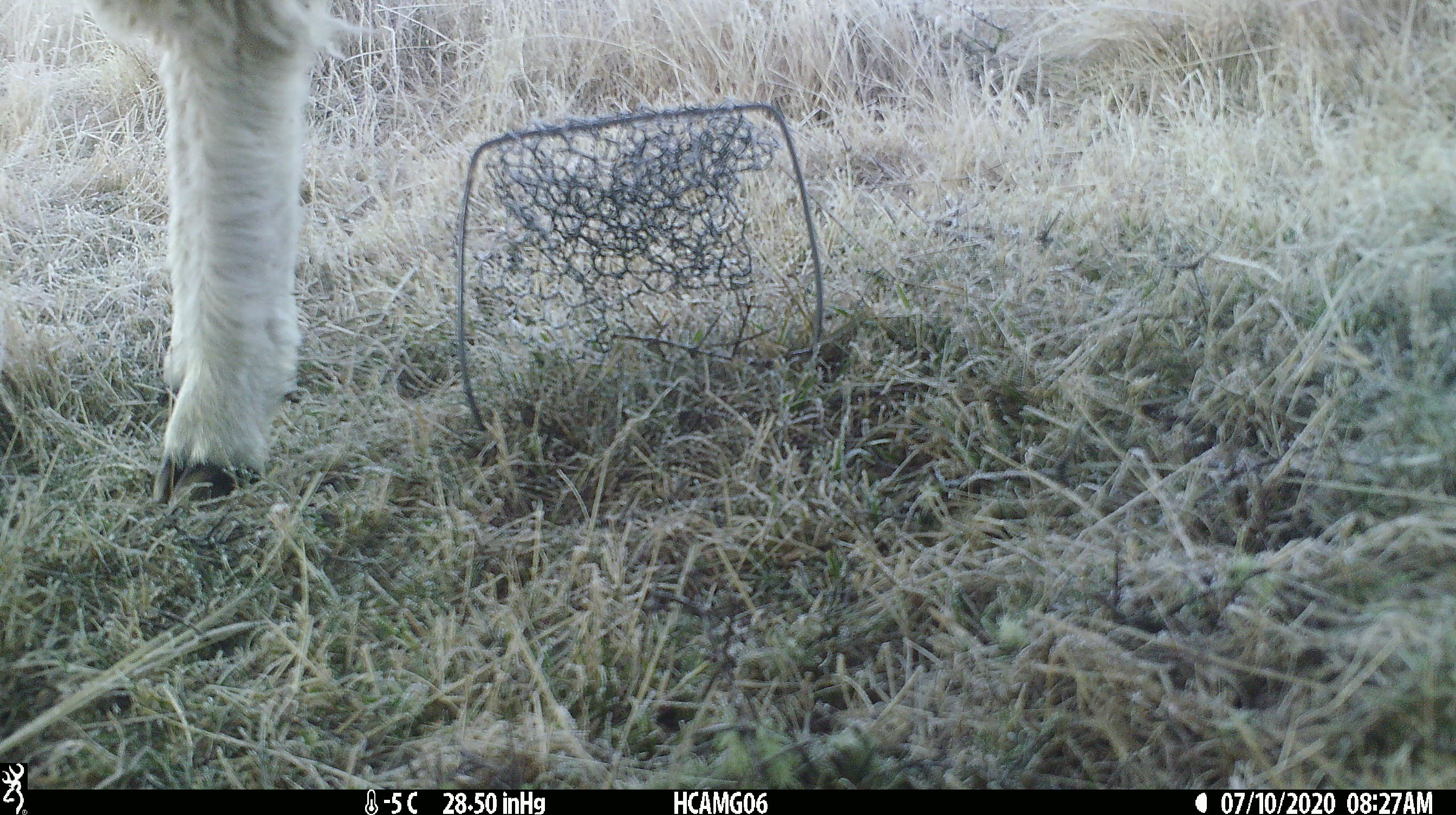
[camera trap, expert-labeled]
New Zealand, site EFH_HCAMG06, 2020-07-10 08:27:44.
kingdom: Animalia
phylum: Chordata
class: Mammalia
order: Artiodactyla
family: Bovidae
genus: Ovis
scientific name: Ovis aries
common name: domestic sheep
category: sheep